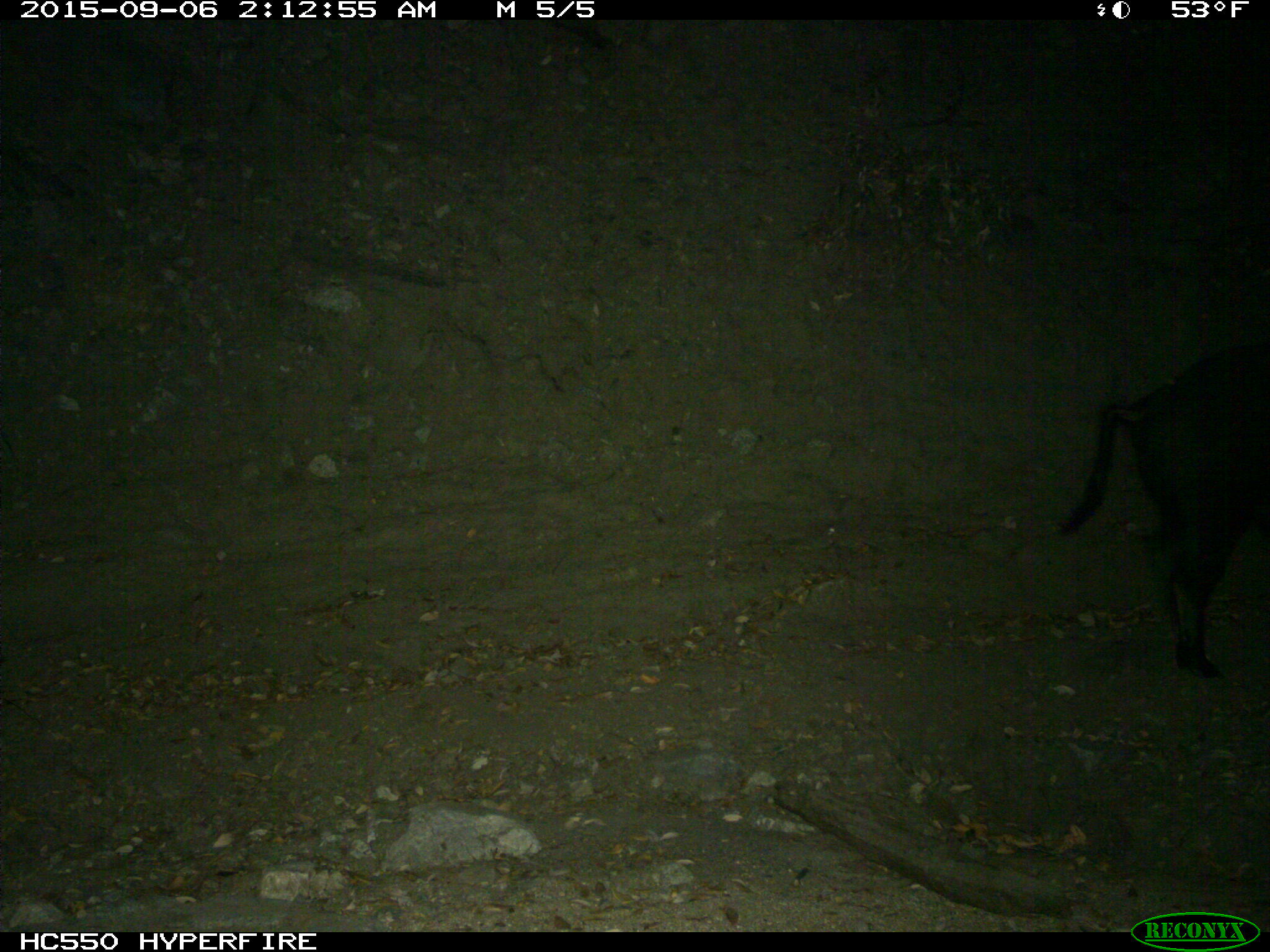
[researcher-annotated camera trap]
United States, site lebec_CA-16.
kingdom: Animalia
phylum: Chordata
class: Mammalia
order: Artiodactyla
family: Suidae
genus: Sus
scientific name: Sus scrofa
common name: wild boar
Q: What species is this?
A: Sus scrofa (wild boar).